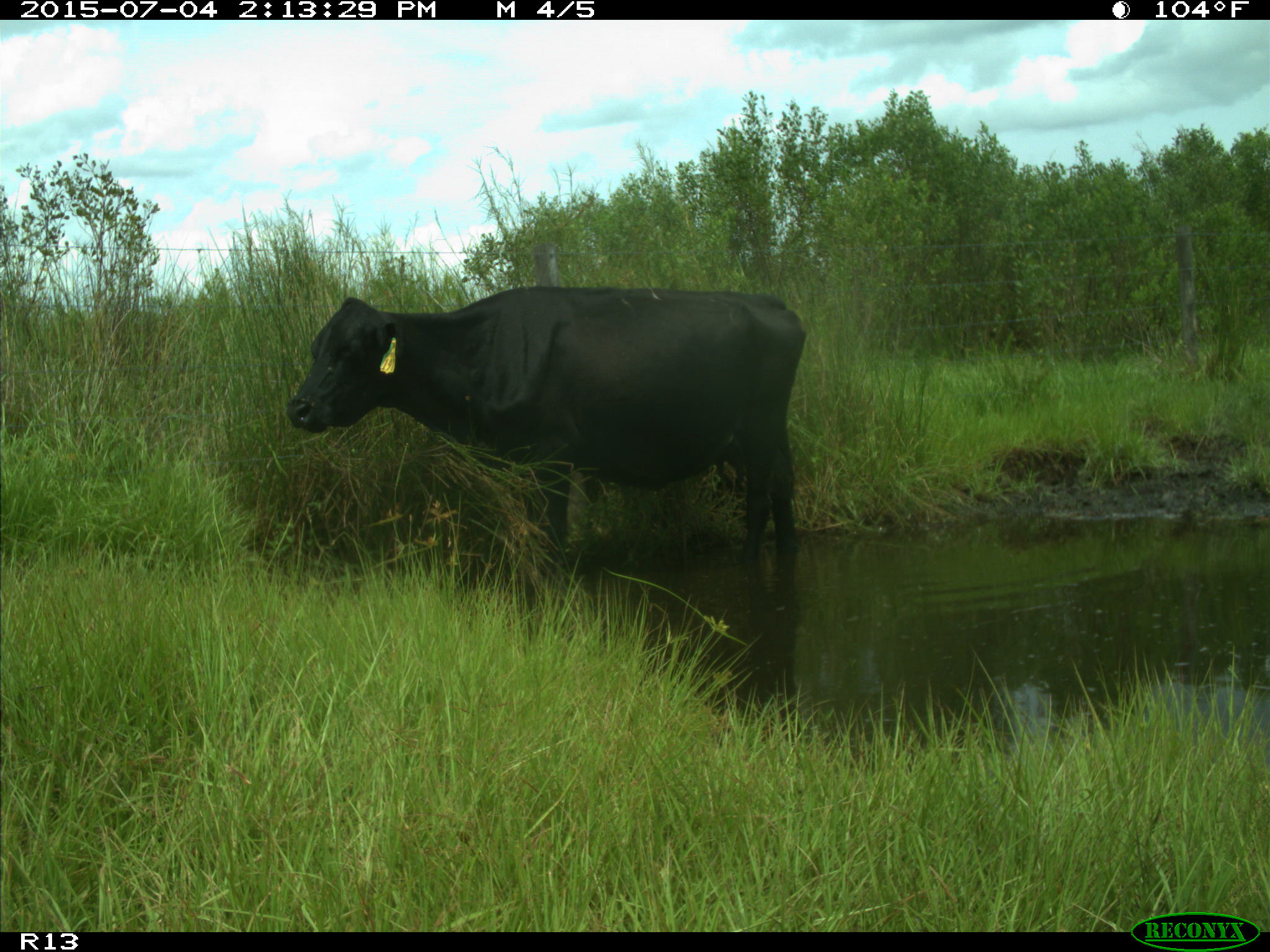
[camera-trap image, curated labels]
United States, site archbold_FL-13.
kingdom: Animalia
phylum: Chordata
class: Mammalia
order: Artiodactyla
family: Bovidae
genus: Bos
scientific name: Bos taurus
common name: domestic cow